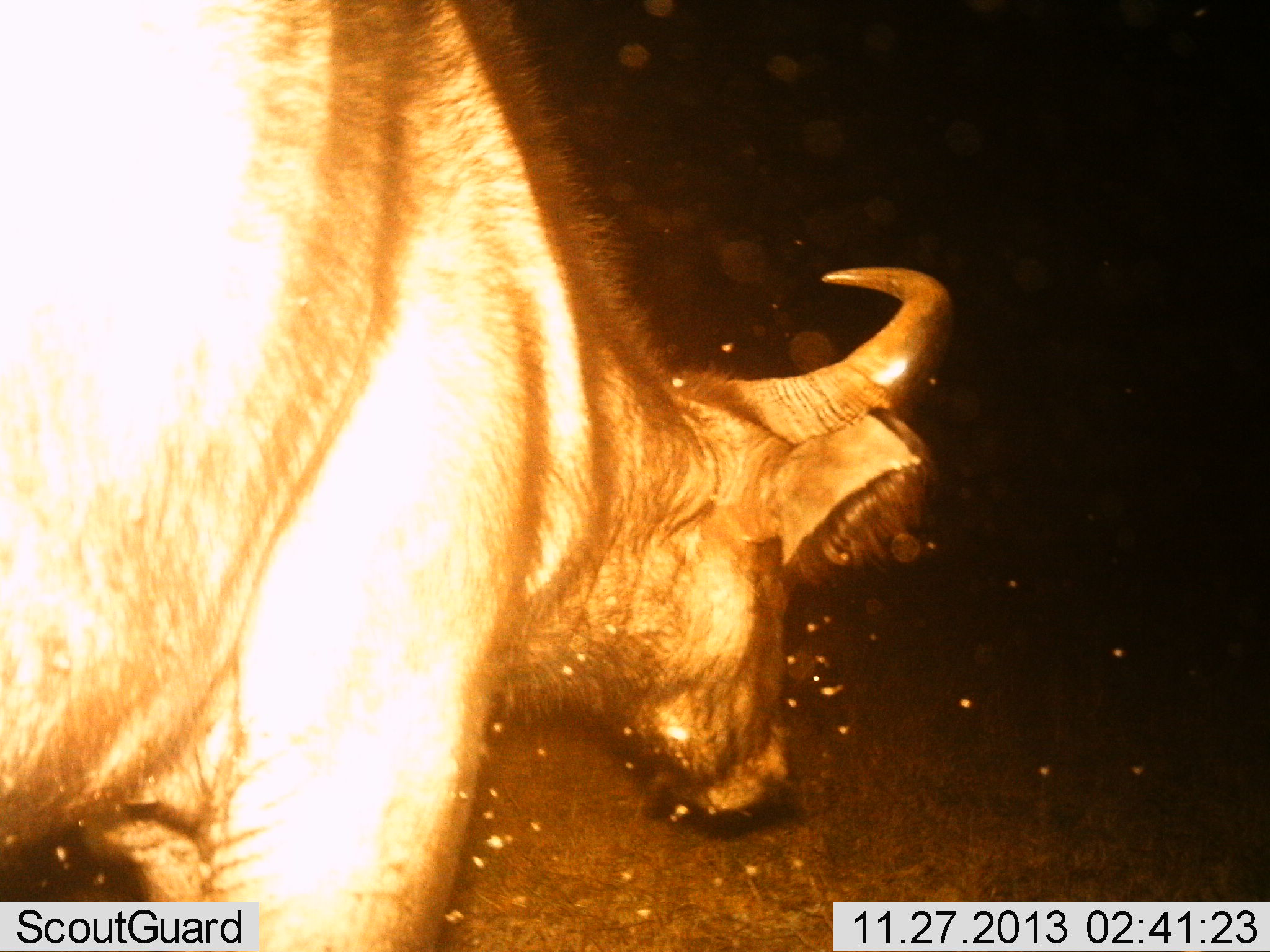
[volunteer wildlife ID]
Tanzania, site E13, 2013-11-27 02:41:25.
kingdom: Animalia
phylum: Chordata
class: Mammalia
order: Artiodactyla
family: Bovidae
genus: Syncerus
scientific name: Syncerus caffer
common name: cape buffalo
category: buffalo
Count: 1.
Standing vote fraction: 50%.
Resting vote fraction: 0%.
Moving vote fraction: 30%.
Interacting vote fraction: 0%.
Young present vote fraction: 0%.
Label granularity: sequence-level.